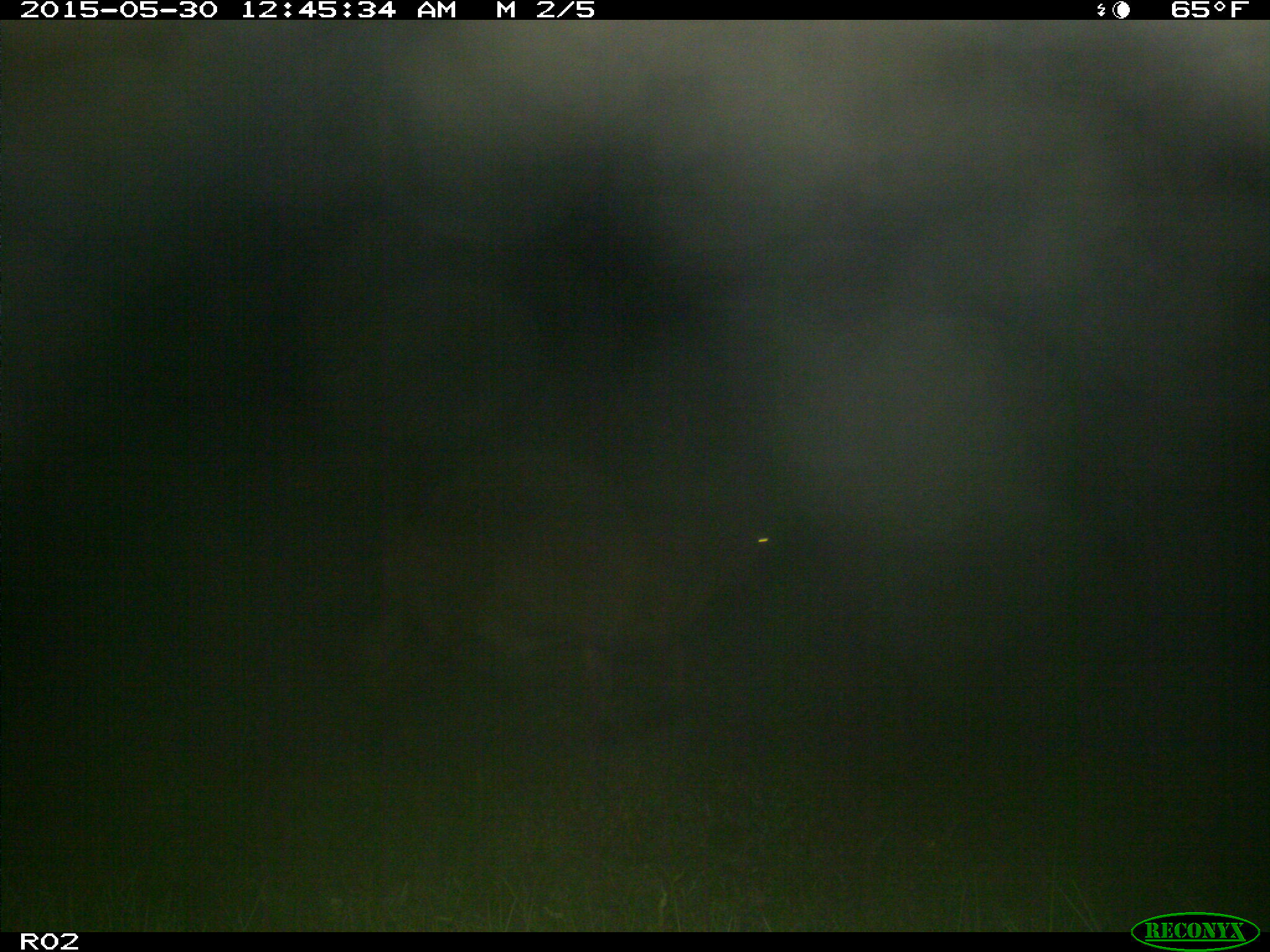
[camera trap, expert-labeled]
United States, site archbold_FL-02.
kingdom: Animalia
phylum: Chordata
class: Mammalia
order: Artiodactyla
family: Bovidae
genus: Bos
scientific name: Bos taurus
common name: domestic cow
Bos taurus (domestic cow).